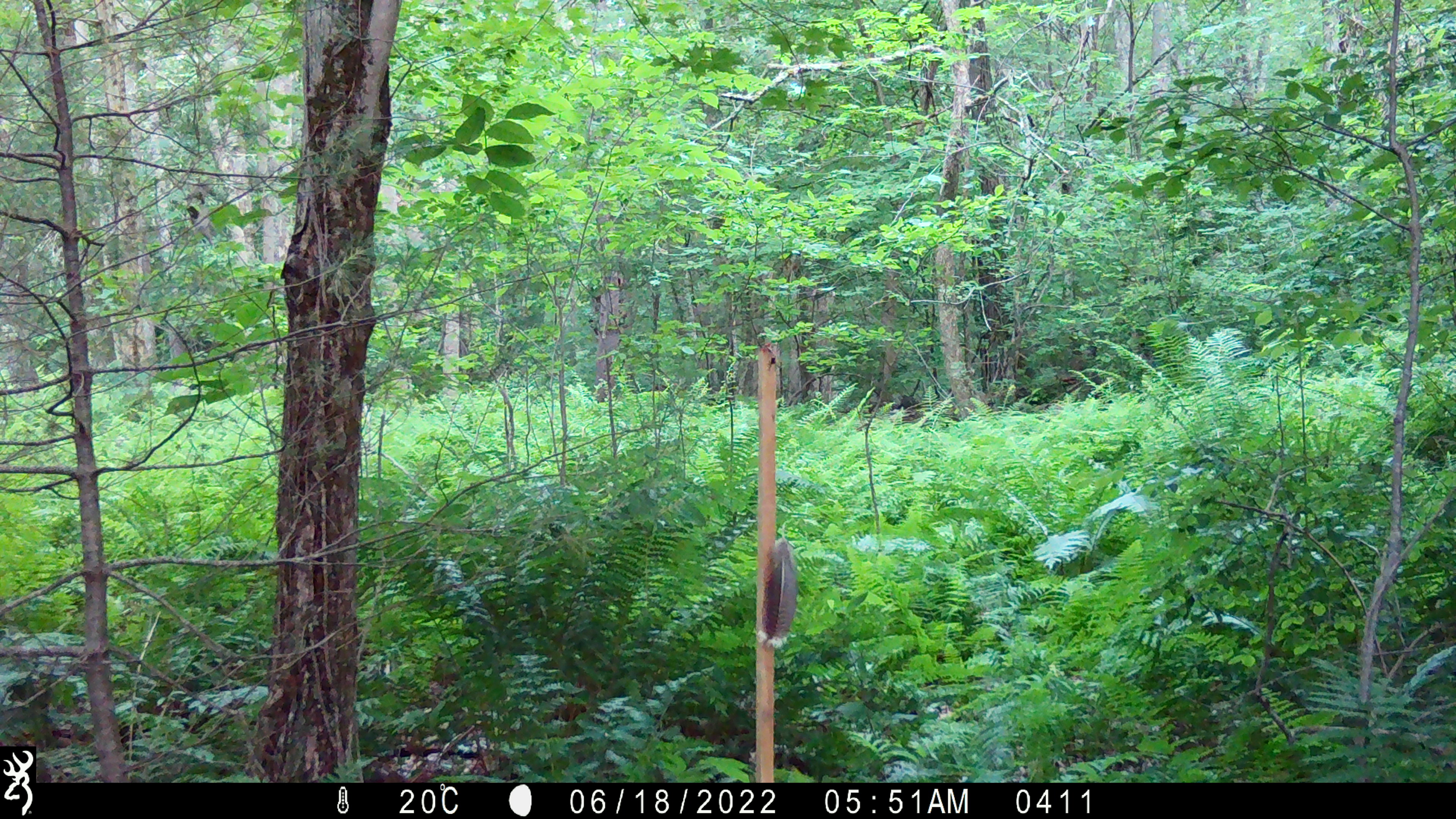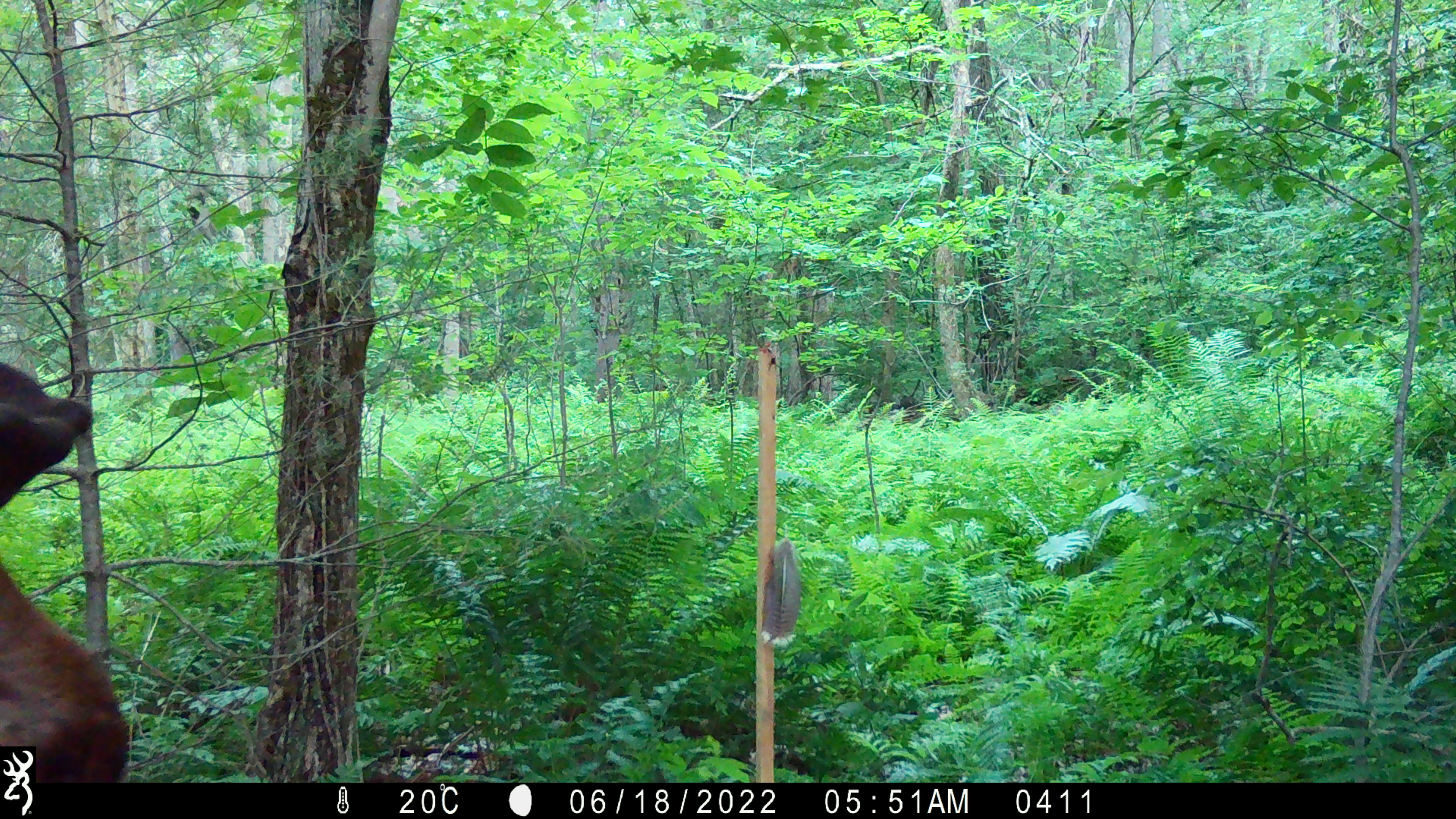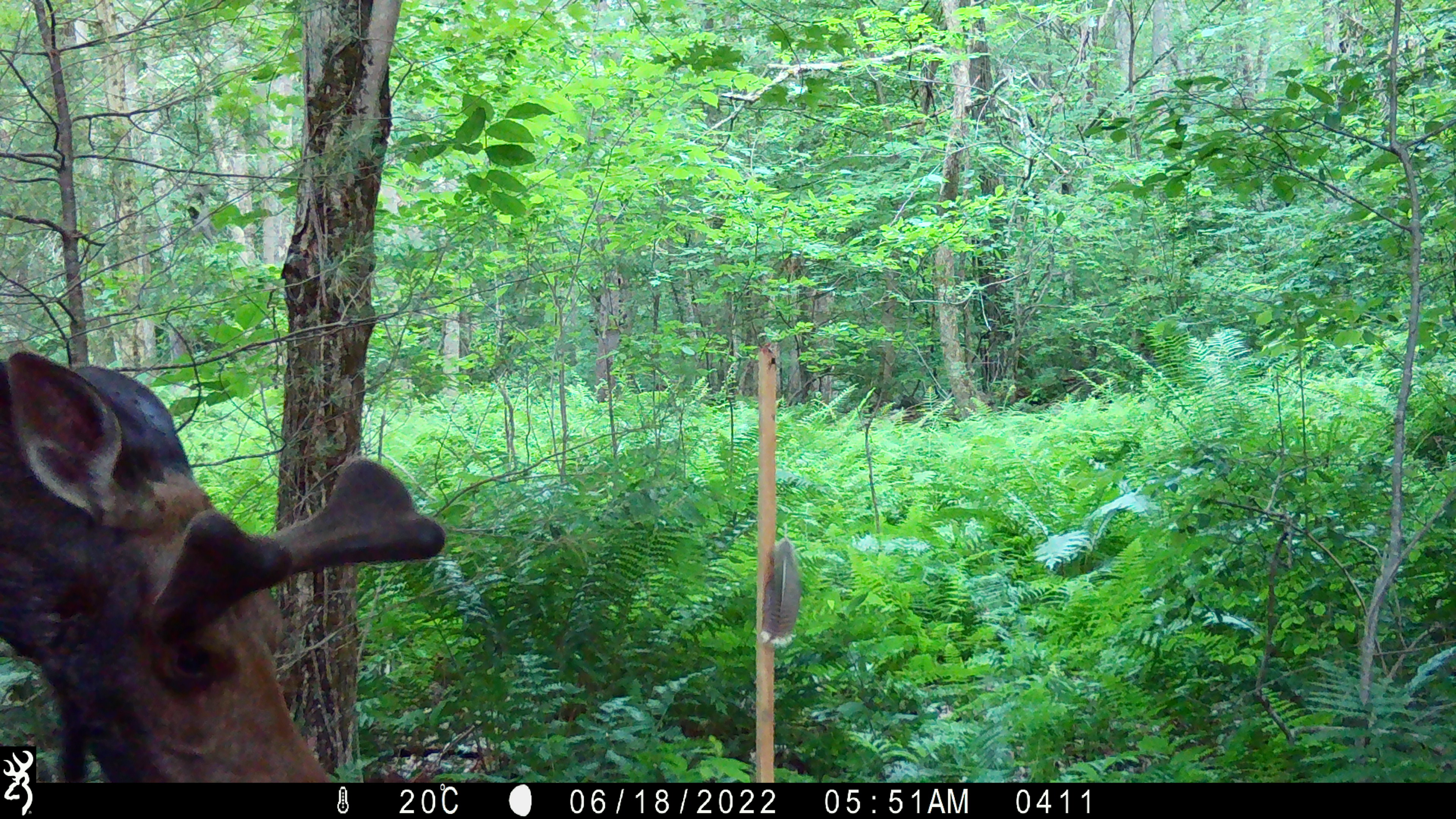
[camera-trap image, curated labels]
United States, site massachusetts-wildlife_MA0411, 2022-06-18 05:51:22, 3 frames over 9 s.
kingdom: Animalia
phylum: Chordata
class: Mammalia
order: Artiodactyla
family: Cervidae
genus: Alces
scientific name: Alces alces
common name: moose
Moose (Alces alces).